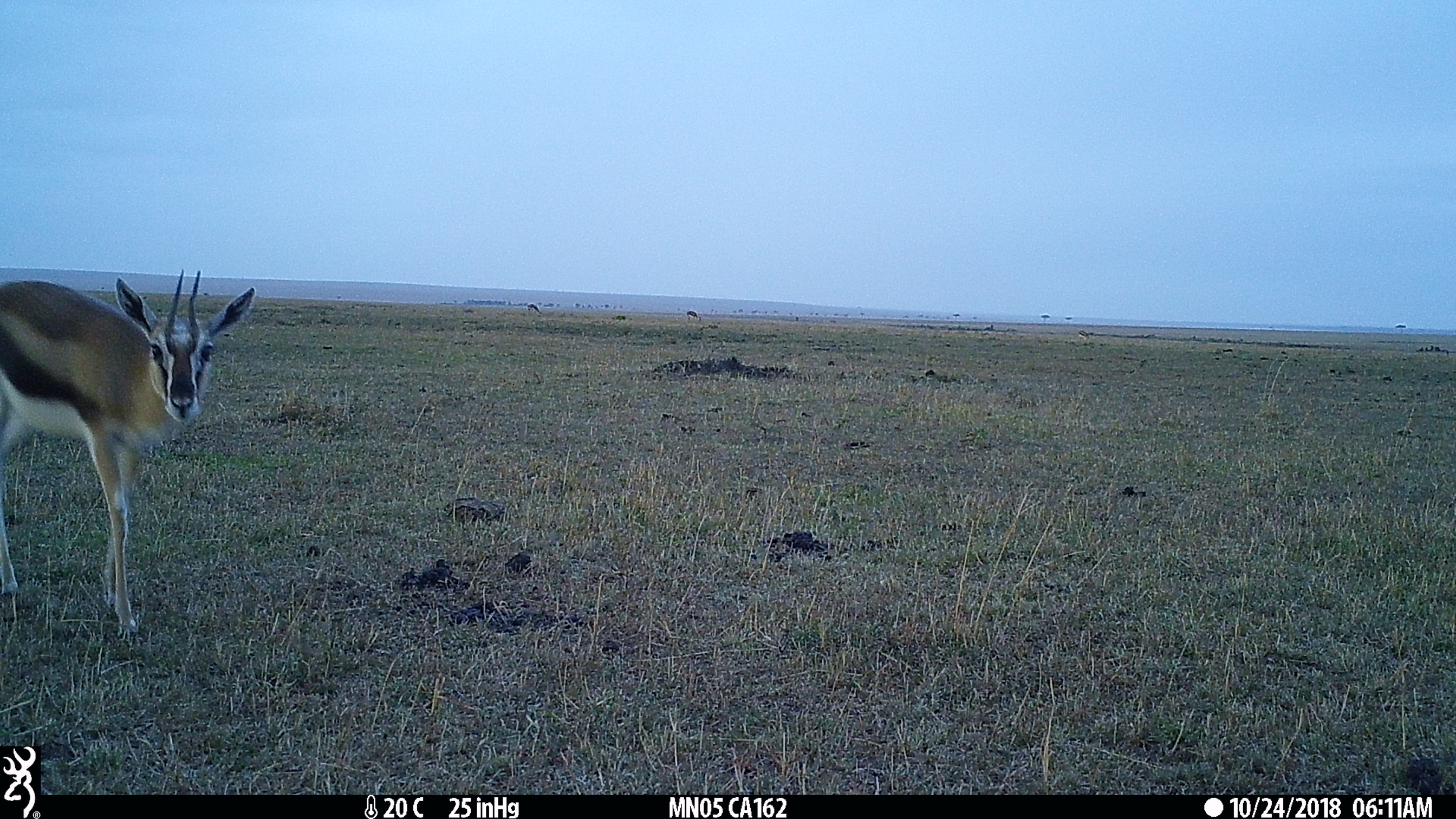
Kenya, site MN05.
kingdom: Animalia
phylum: Chordata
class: Mammalia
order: Artiodactyla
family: Bovidae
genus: Eudorcas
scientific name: Eudorcas thomsonii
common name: thomon's gazelle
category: gazelle thomsons